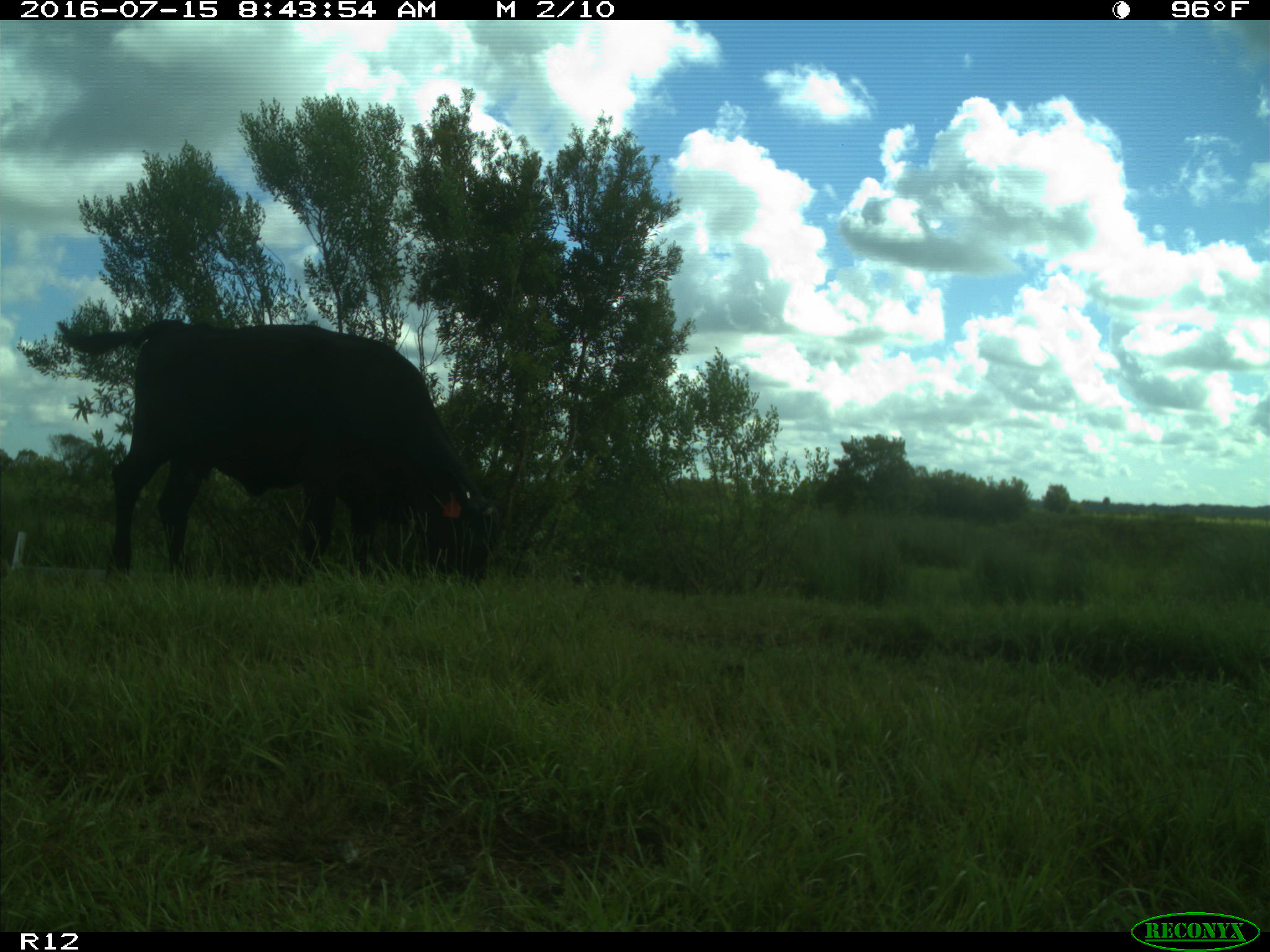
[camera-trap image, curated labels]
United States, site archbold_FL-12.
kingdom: Animalia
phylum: Chordata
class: Mammalia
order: Artiodactyla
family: Bovidae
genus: Bos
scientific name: Bos taurus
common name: domestic cow